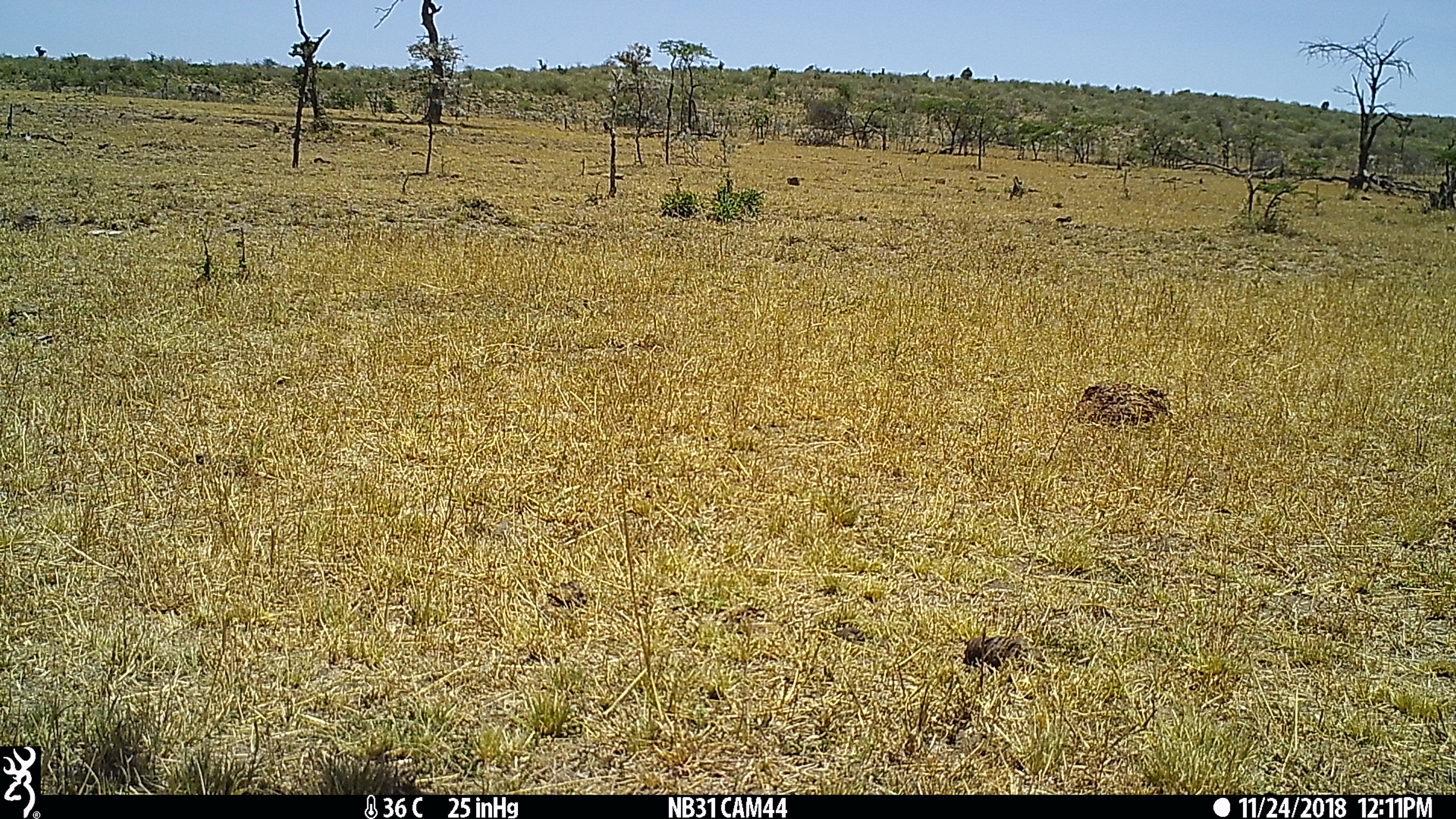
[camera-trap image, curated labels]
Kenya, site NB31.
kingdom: Animalia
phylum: Chordata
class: Mammalia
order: Proboscidea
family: Elephantidae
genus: Loxodonta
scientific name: Loxodonta africana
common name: elephant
Elephant (Loxodonta africana).